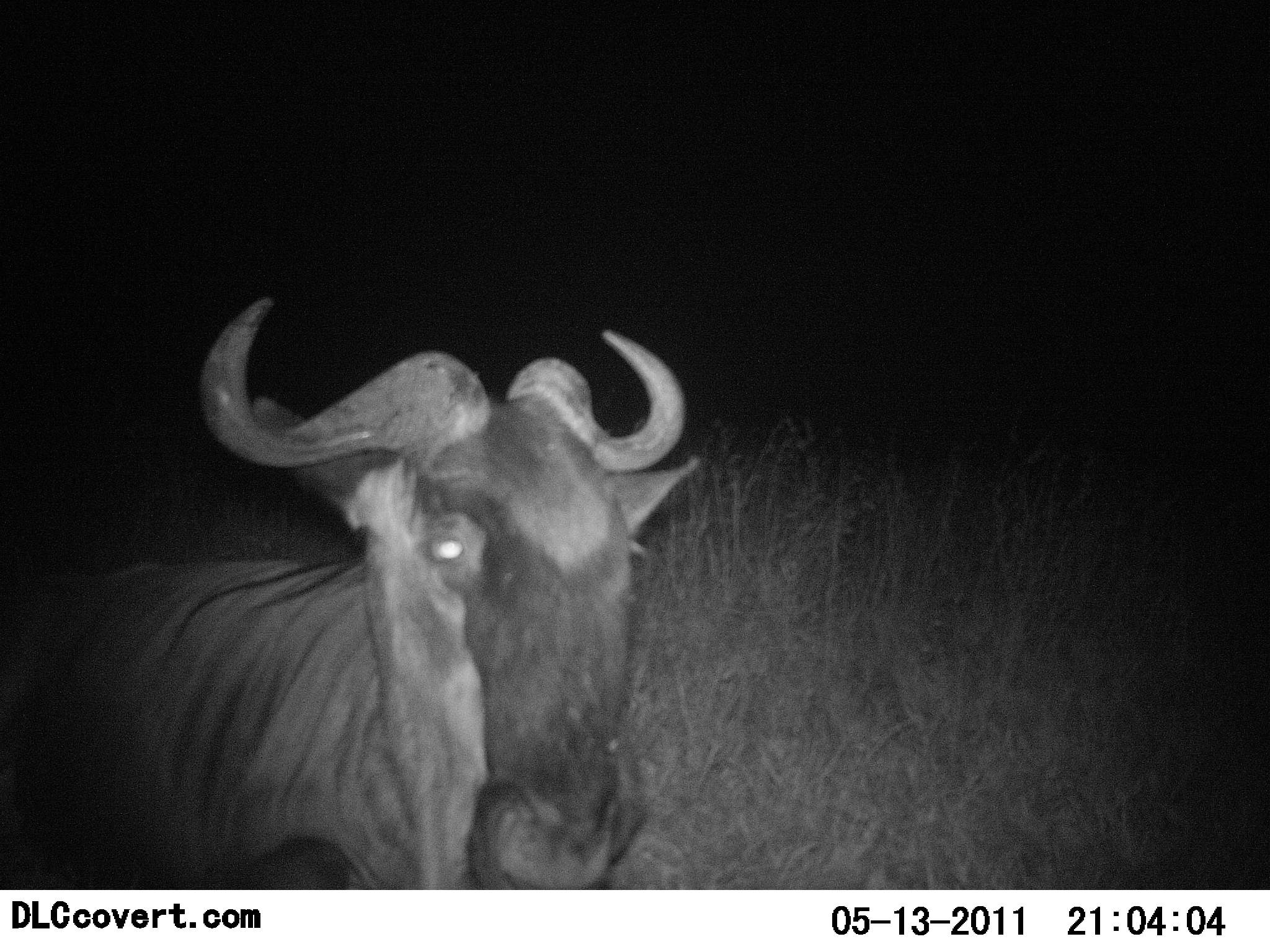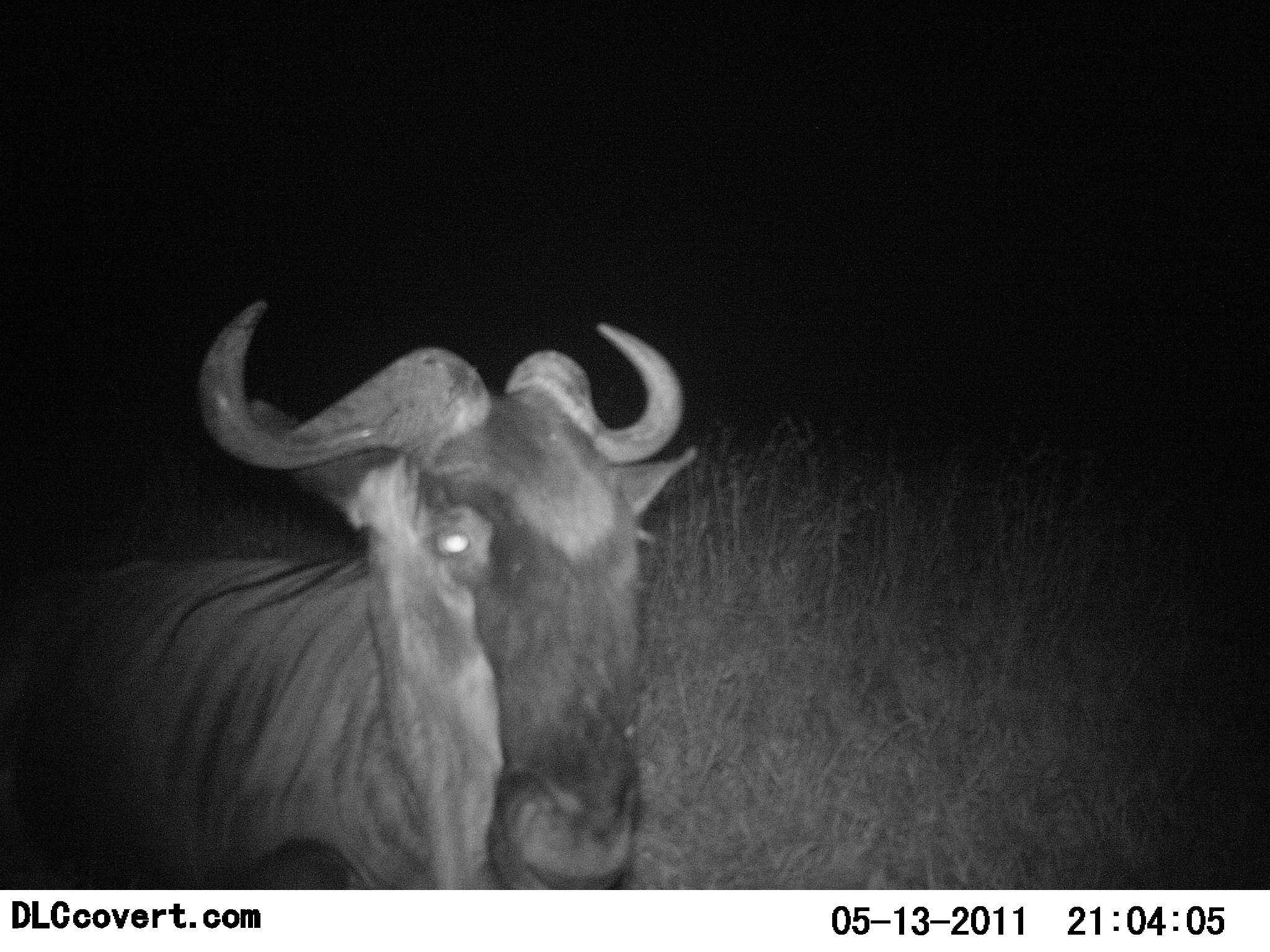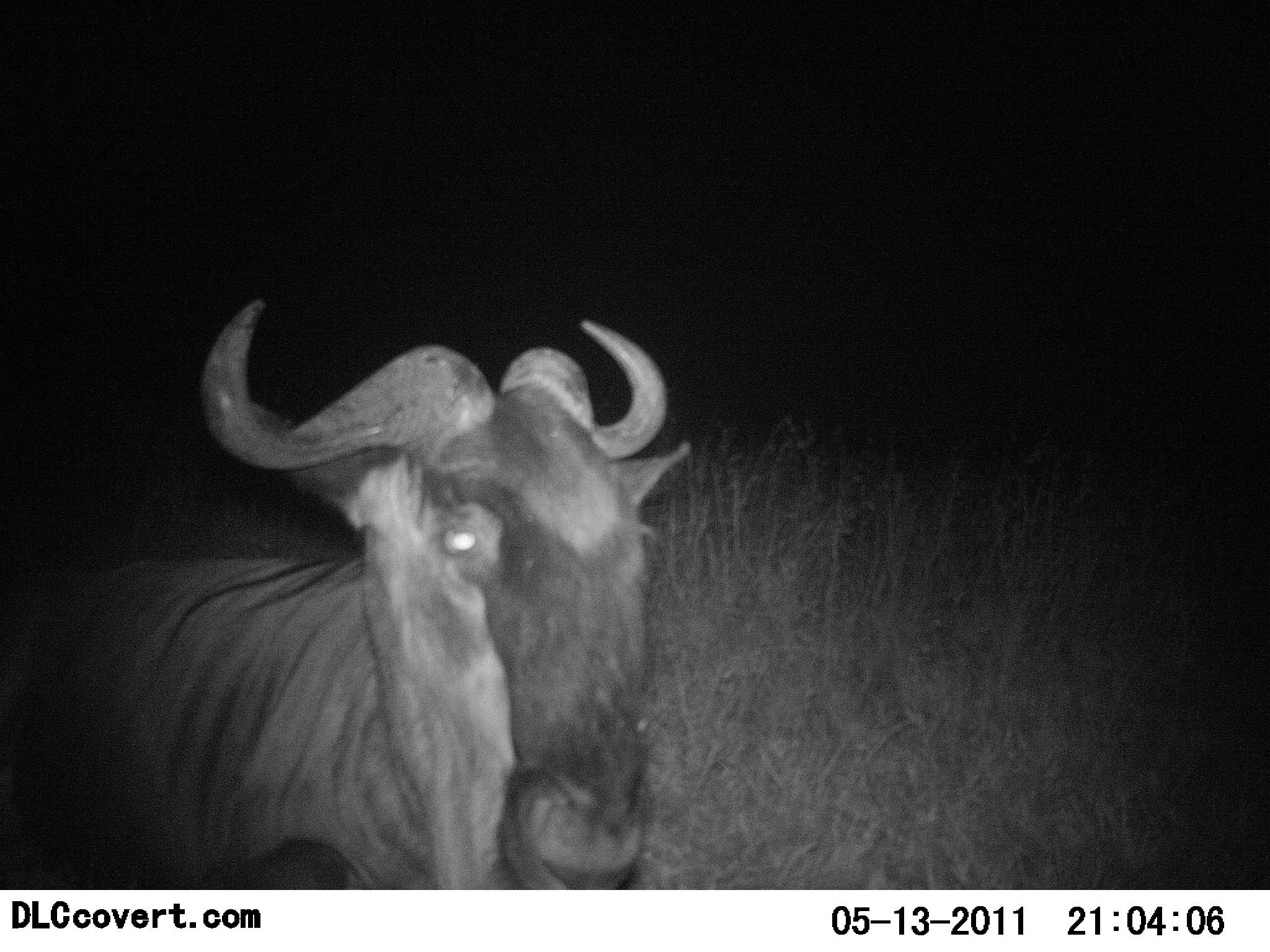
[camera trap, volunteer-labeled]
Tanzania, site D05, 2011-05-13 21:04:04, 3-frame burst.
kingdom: Animalia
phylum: Chordata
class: Mammalia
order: Artiodactyla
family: Bovidae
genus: Connochaetes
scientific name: Connochaetes taurinus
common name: blue wildebeest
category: wildebeest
Wildebeest (blue wildebeest) (Connochaetes taurinus), count 1. Behavior (volunteer vote fractions): standing 79%, resting 36%, moving 0%, interacting 0%. Young present (vote fraction): 0%. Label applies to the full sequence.